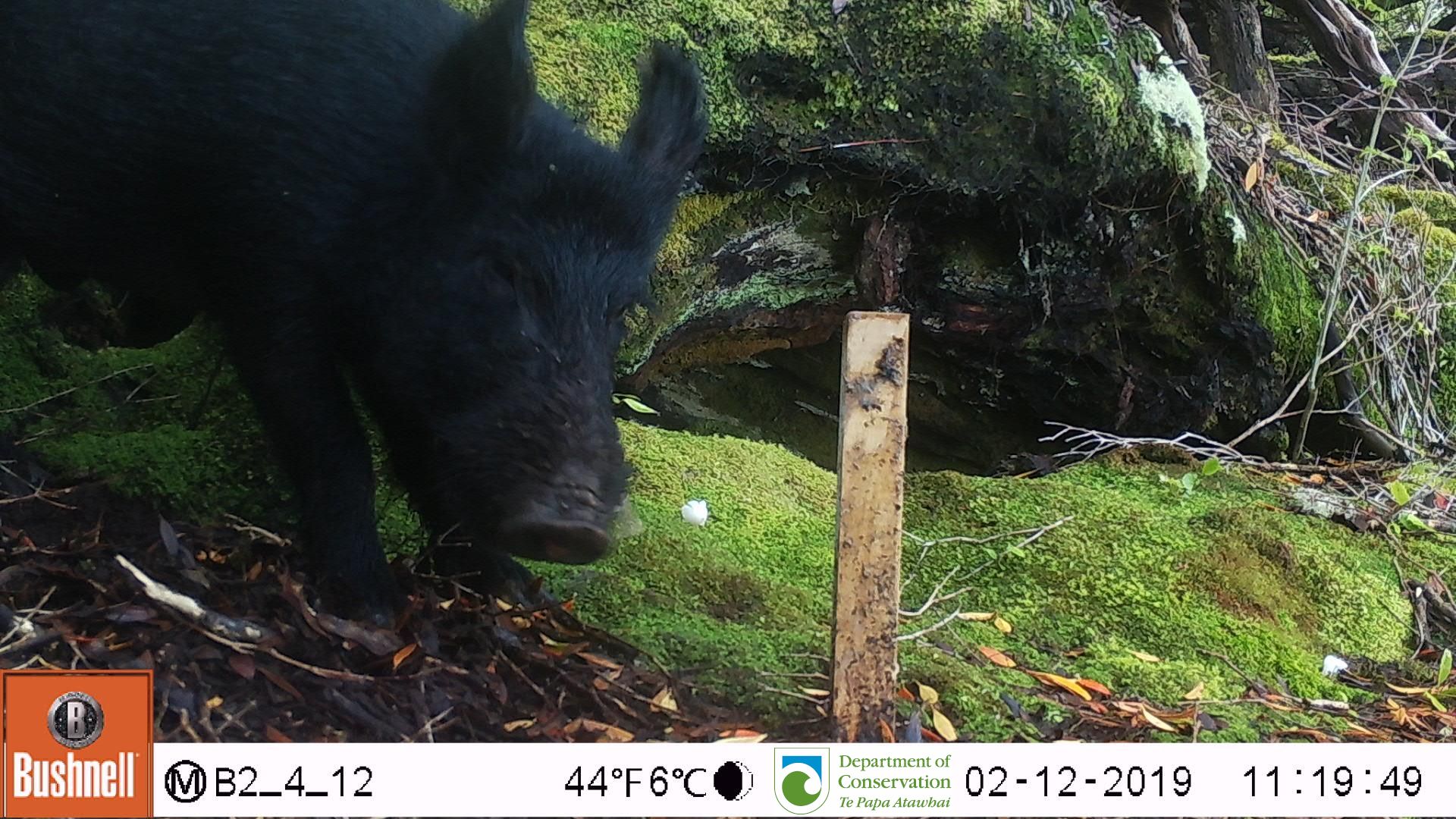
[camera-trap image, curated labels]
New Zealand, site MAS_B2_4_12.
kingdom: Animalia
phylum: Chordata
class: Mammalia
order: Artiodactyla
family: Suidae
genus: Sus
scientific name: Sus scrofa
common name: pig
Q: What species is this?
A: Pig (Sus scrofa).